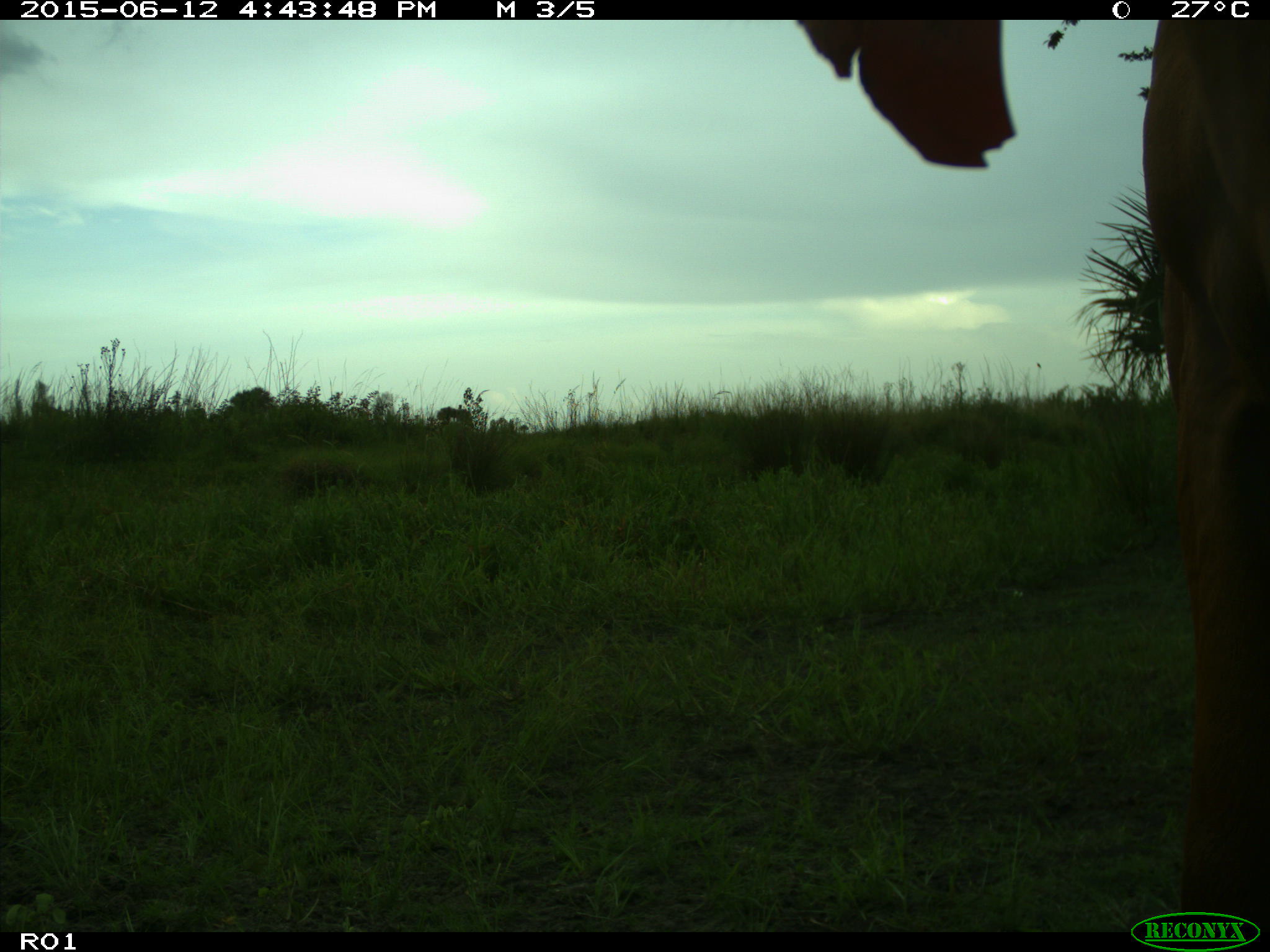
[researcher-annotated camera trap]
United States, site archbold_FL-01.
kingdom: Animalia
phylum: Chordata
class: Mammalia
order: Artiodactyla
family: Bovidae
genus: Bos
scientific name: Bos taurus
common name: domestic cow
Bos taurus (domestic cow).